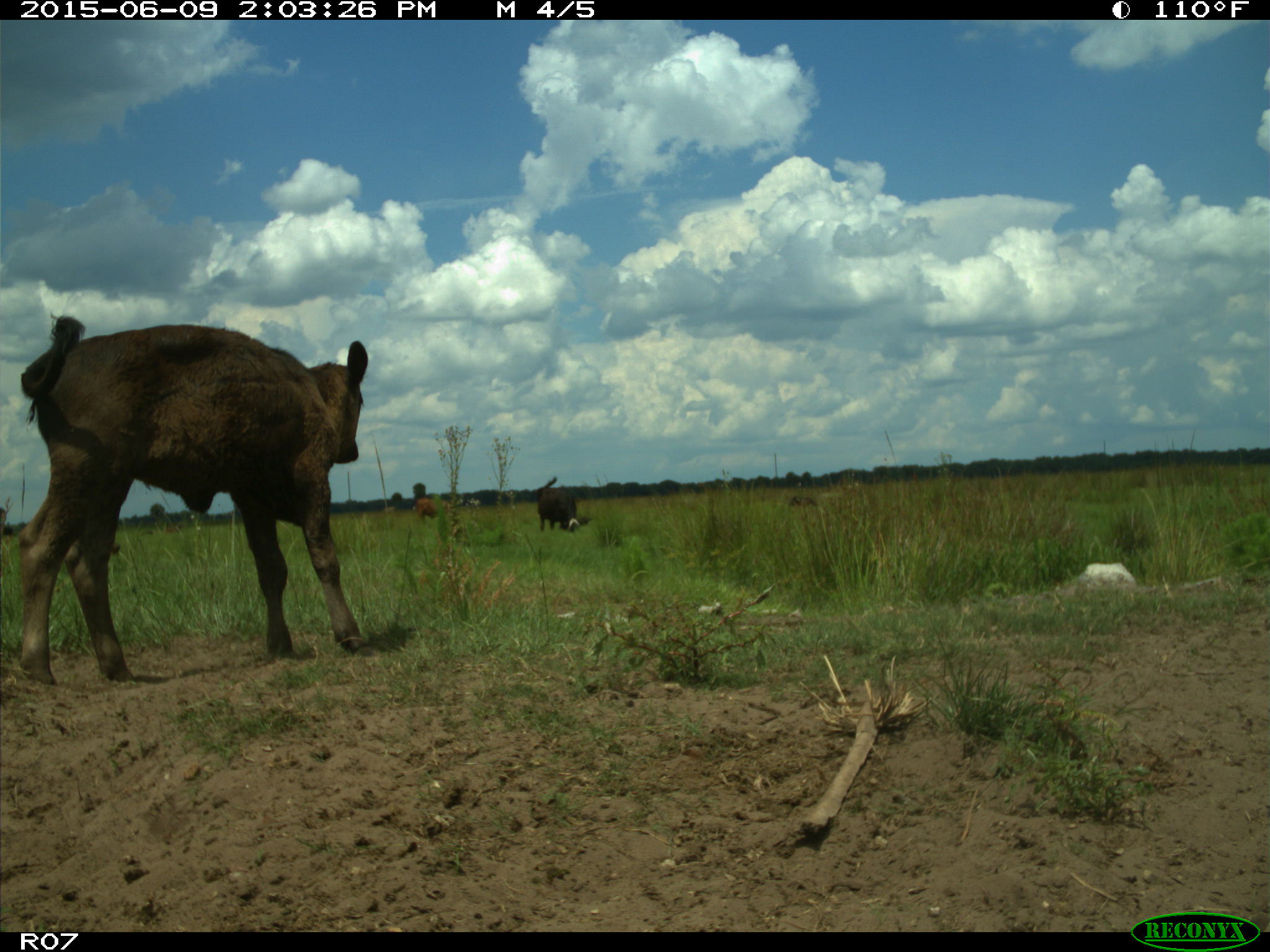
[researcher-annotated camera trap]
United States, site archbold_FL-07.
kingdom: Animalia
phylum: Chordata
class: Mammalia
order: Artiodactyla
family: Bovidae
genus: Bos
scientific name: Bos taurus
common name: domestic cow